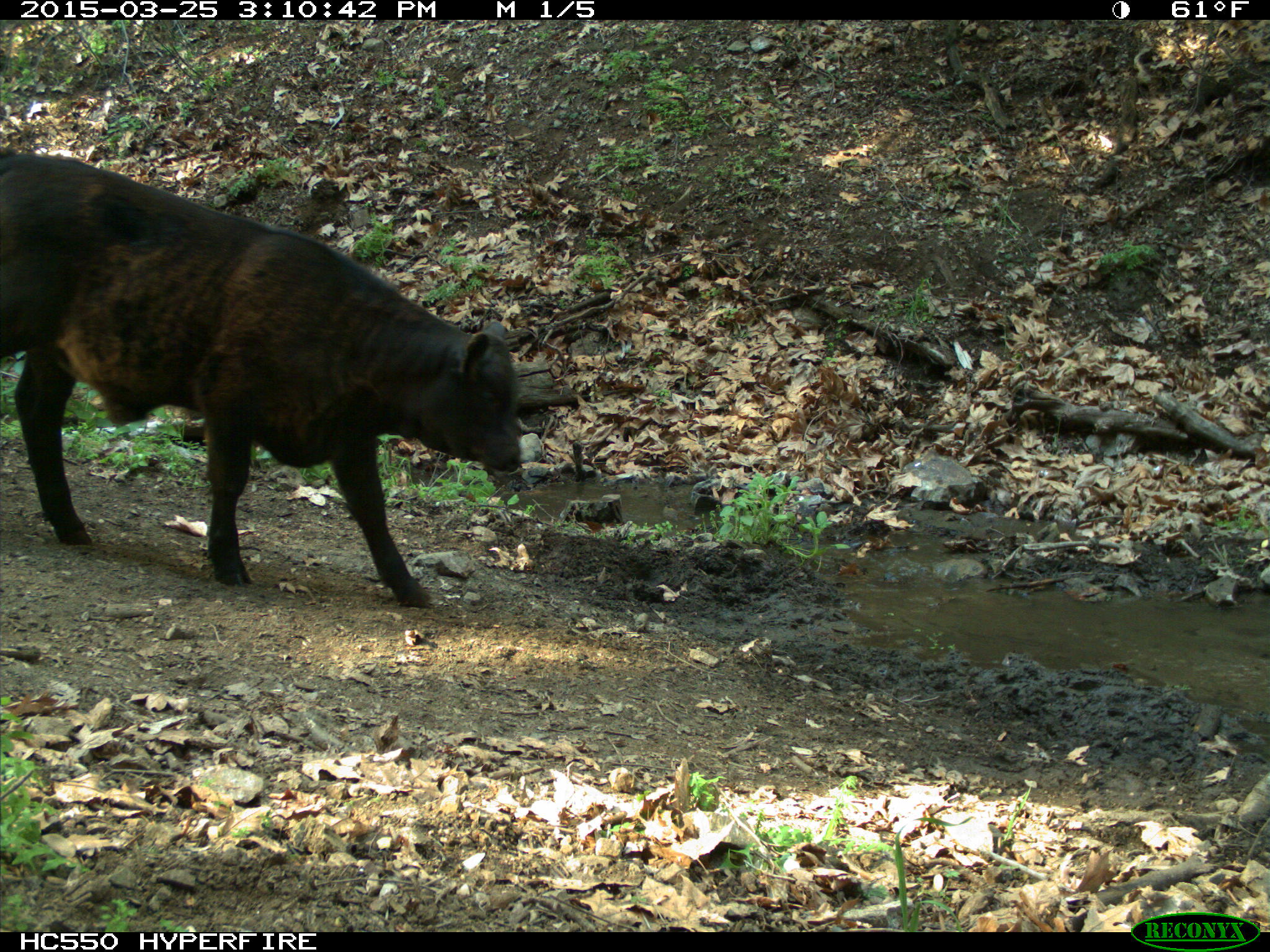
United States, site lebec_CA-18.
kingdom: Animalia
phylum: Chordata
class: Mammalia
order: Artiodactyla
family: Bovidae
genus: Bos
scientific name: Bos taurus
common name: domestic cow